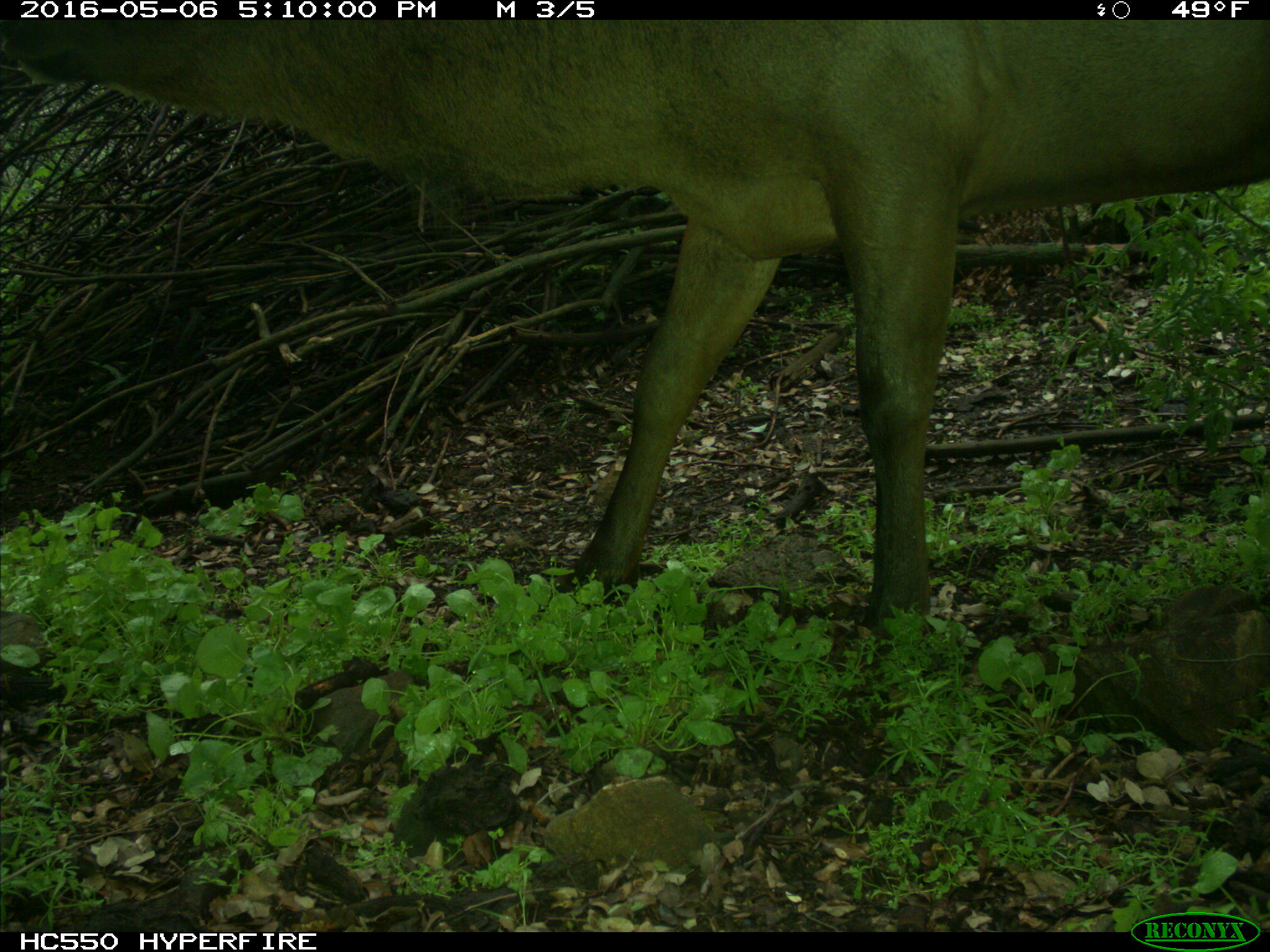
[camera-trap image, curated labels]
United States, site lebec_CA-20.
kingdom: Animalia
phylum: Chordata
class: Mammalia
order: Artiodactyla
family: Cervidae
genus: Cervus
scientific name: Cervus canadensis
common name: elk